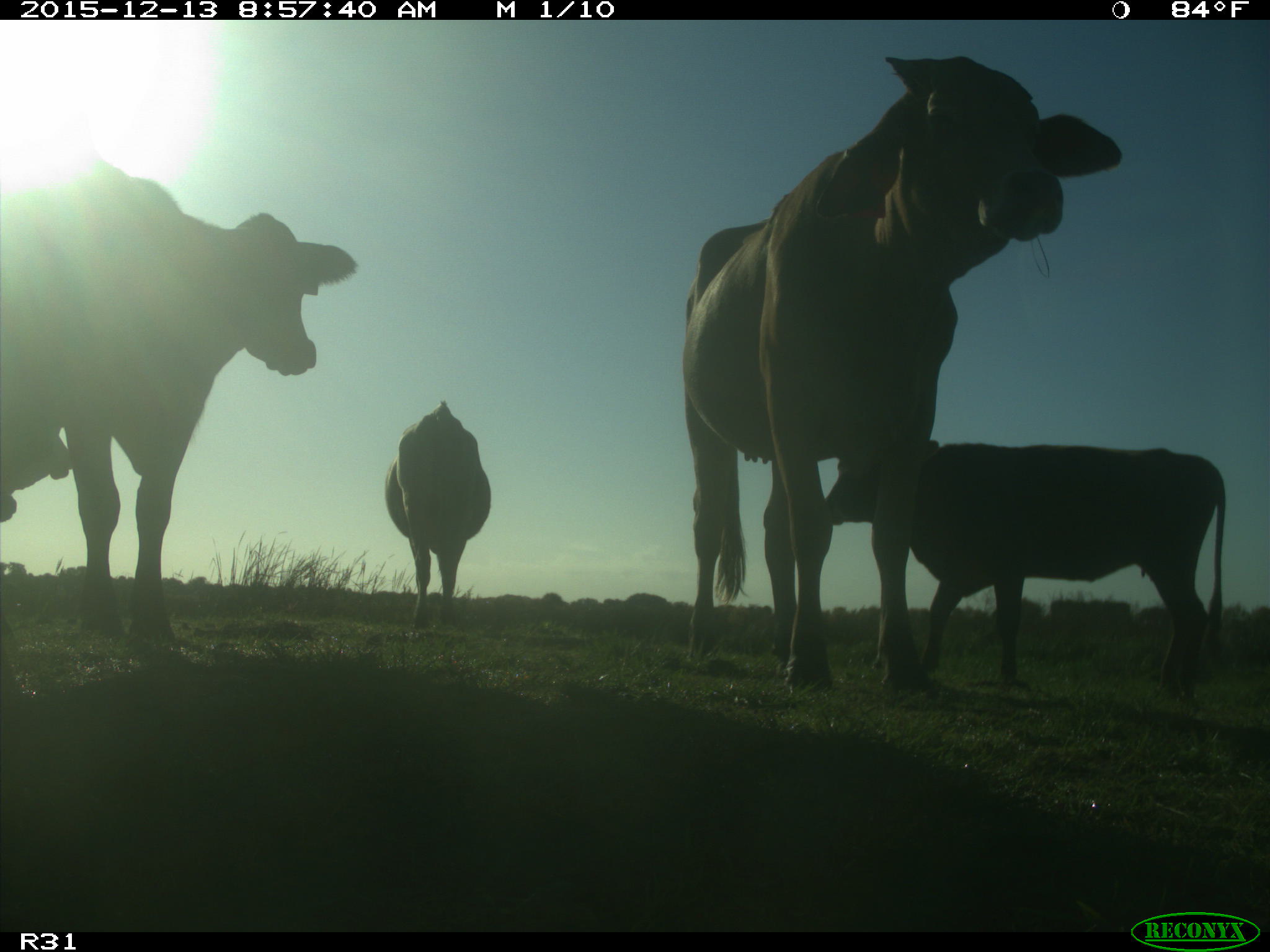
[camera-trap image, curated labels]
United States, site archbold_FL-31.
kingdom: Animalia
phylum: Chordata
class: Mammalia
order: Artiodactyla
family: Bovidae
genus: Bos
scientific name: Bos taurus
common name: domestic cow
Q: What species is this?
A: Bos taurus (domestic cow).